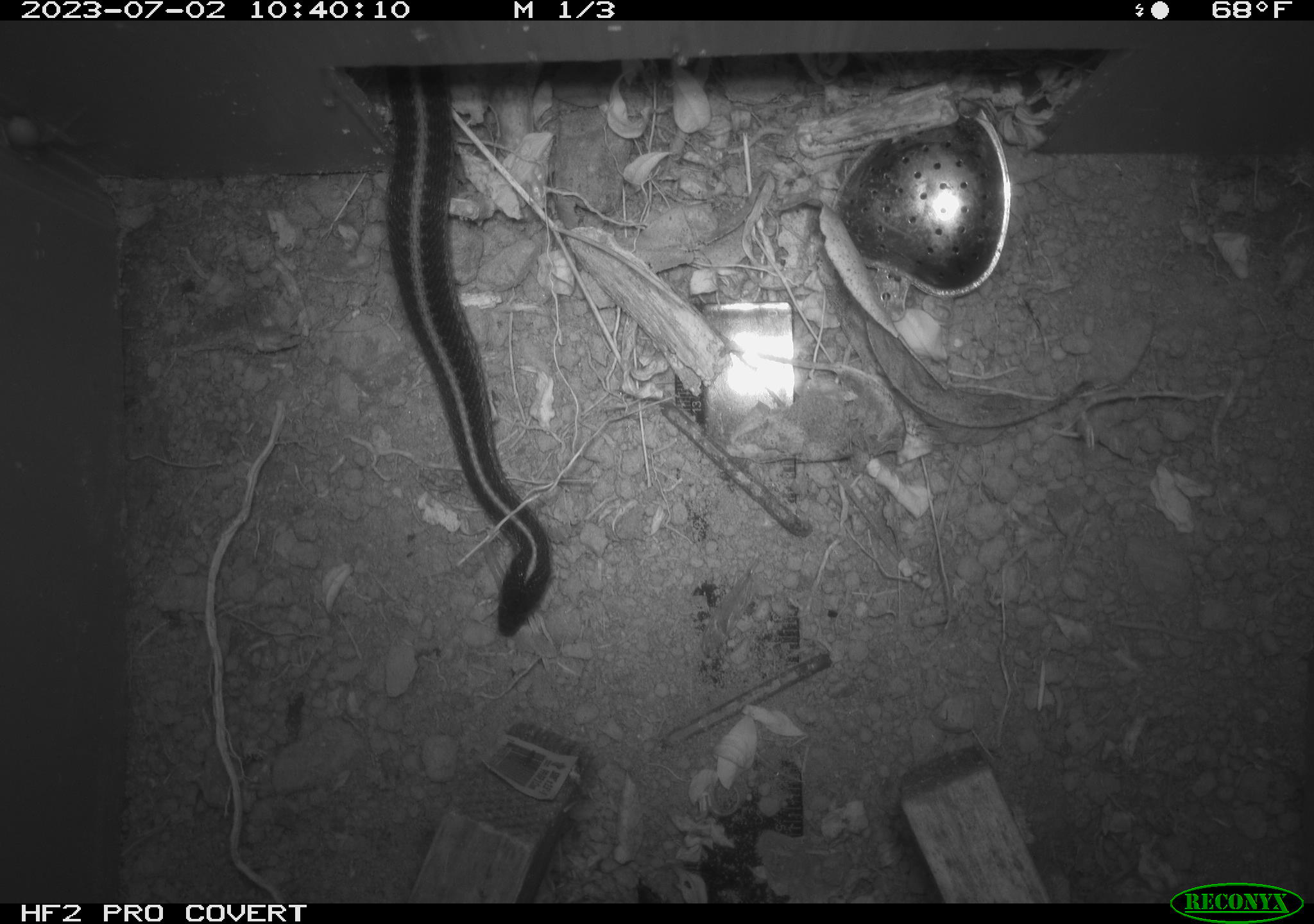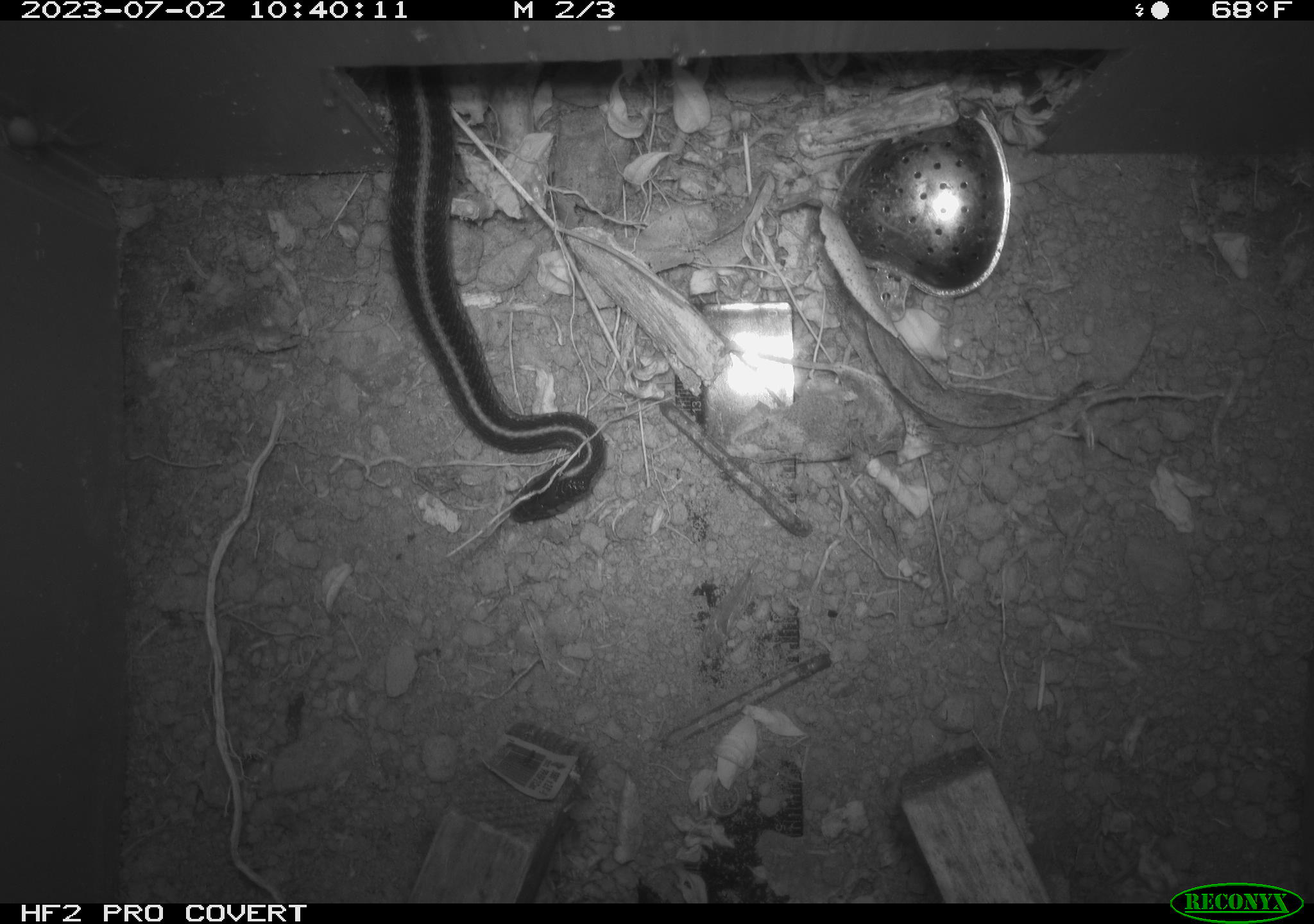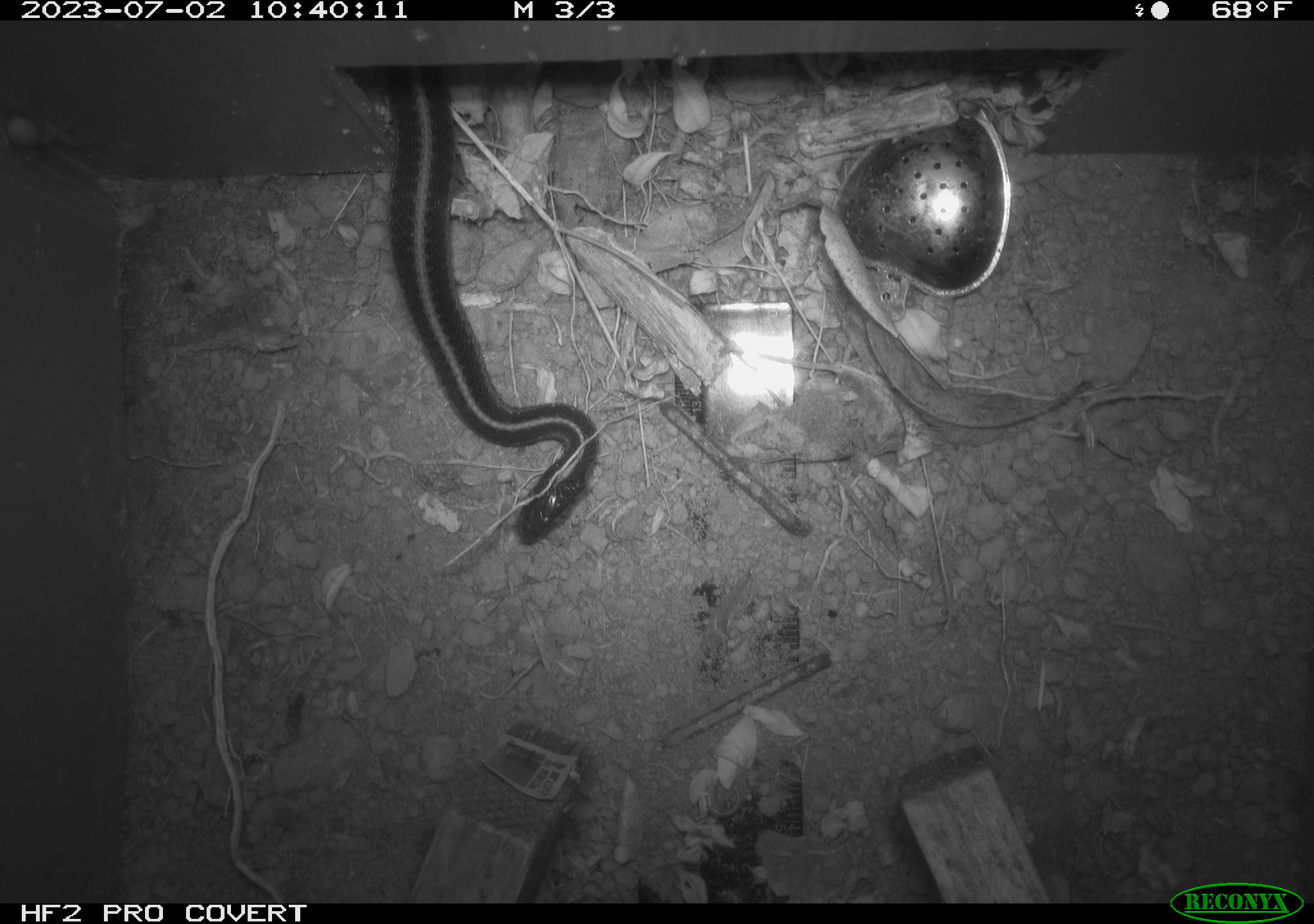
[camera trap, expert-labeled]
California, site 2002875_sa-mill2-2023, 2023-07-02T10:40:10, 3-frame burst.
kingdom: Animalia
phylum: Chordata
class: Reptilia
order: Squamata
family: Colubridae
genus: Thamnophis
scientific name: Thamnophis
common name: american gartersnakes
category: thamnophis species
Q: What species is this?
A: Thamnophis species (american gartersnakes) (Thamnophis).